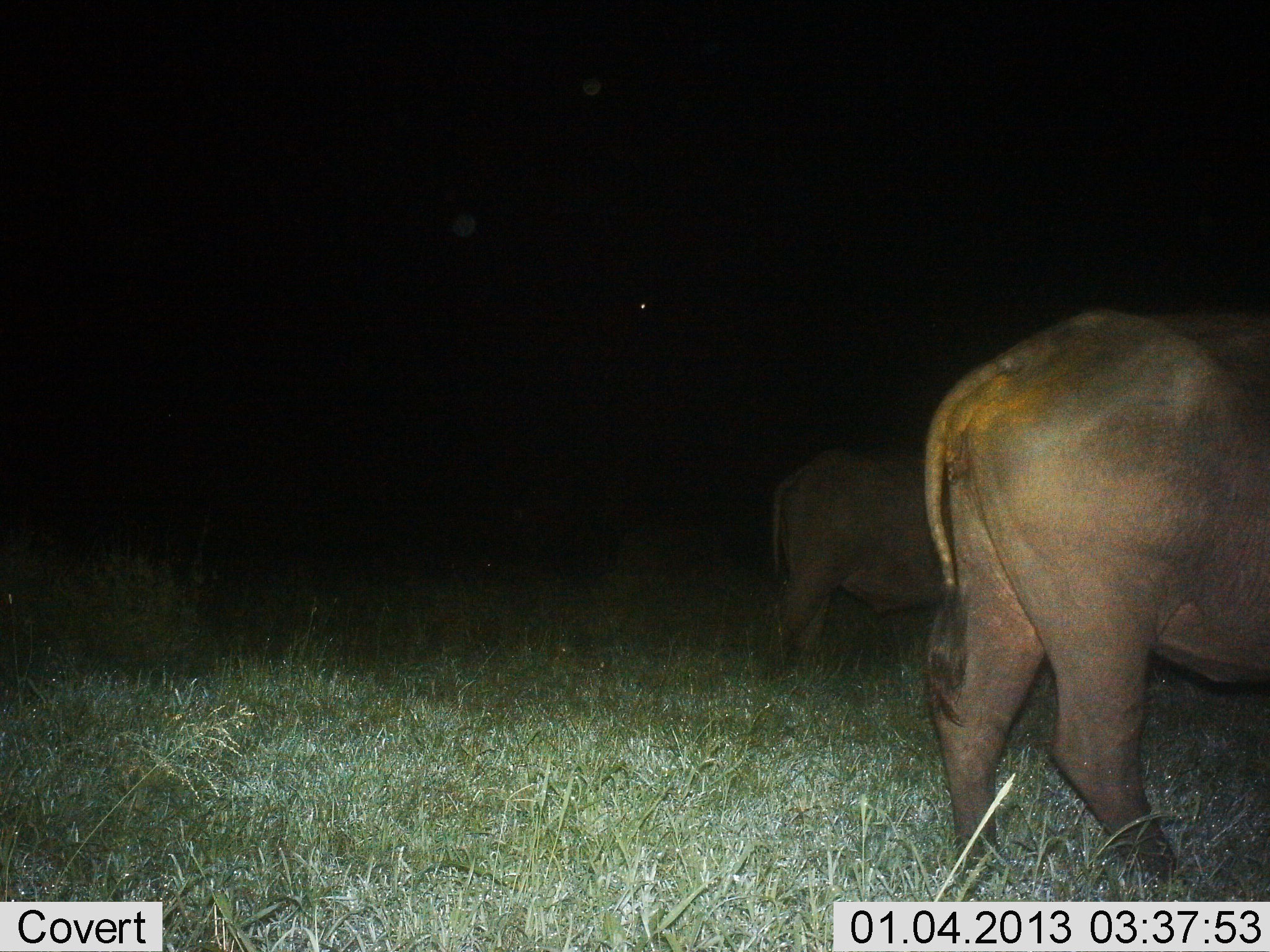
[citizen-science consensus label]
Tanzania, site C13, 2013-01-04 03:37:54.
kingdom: Animalia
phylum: Chordata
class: Mammalia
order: Artiodactyla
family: Bovidae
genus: Syncerus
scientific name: Syncerus caffer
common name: cape buffalo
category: buffalo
Buffalo (cape buffalo) (Syncerus caffer), count 2. Behavior (volunteer vote fractions): standing 79%, resting 0%, moving 21%, interacting 0%. Young present (vote fraction): 0%. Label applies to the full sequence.